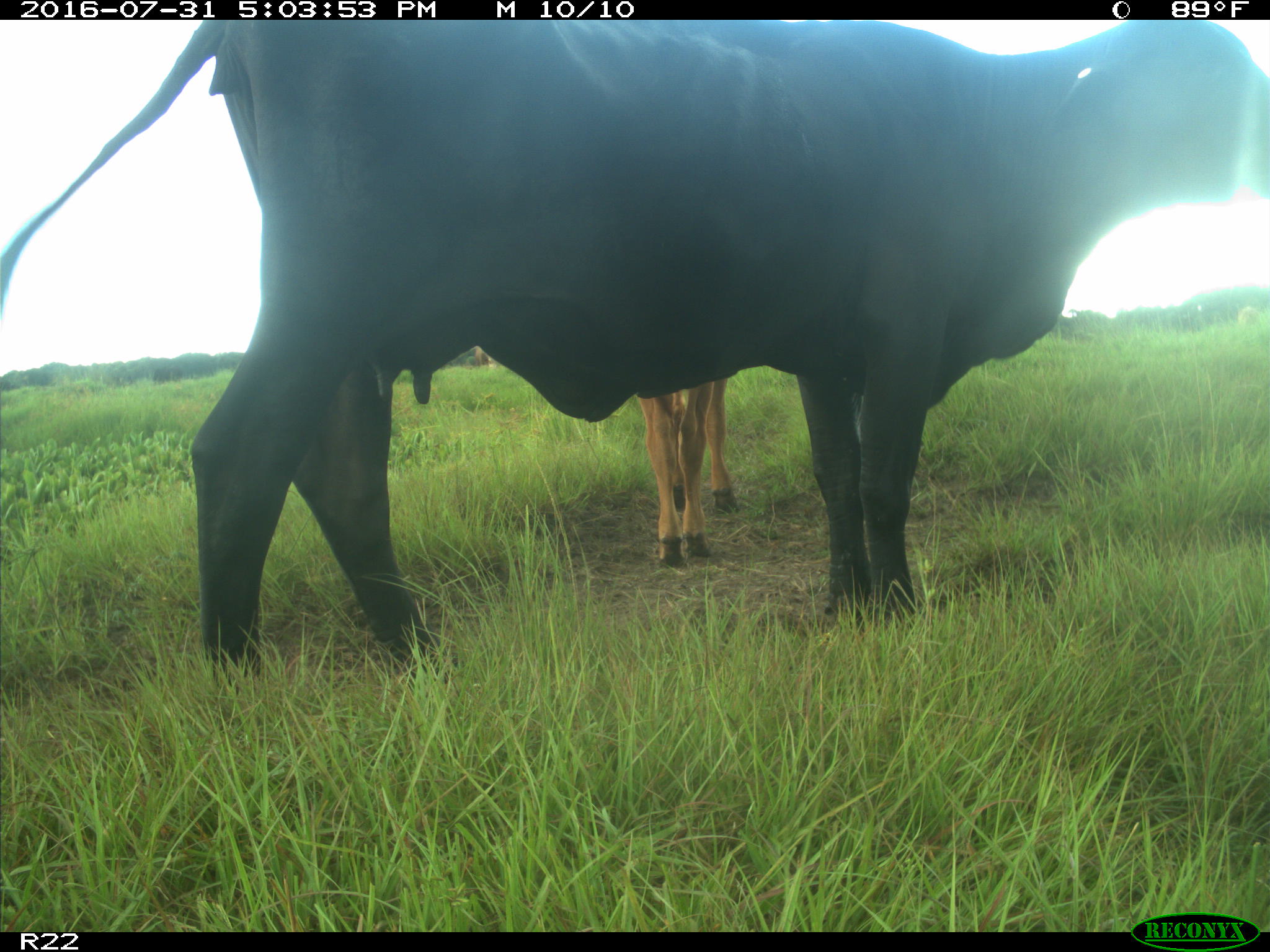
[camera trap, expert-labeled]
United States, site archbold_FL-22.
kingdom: Animalia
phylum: Chordata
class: Mammalia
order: Artiodactyla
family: Bovidae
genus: Bos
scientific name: Bos taurus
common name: domestic cow